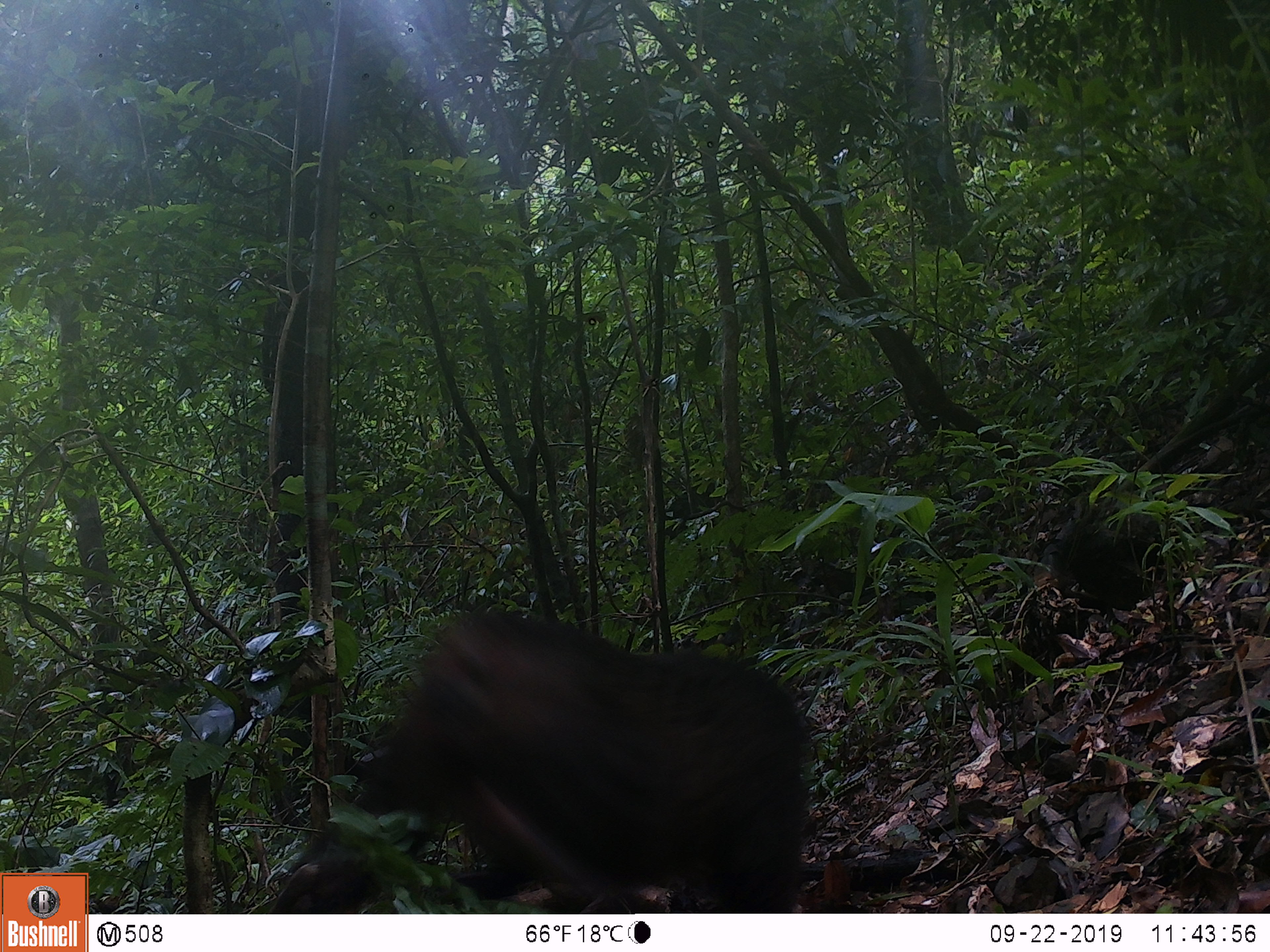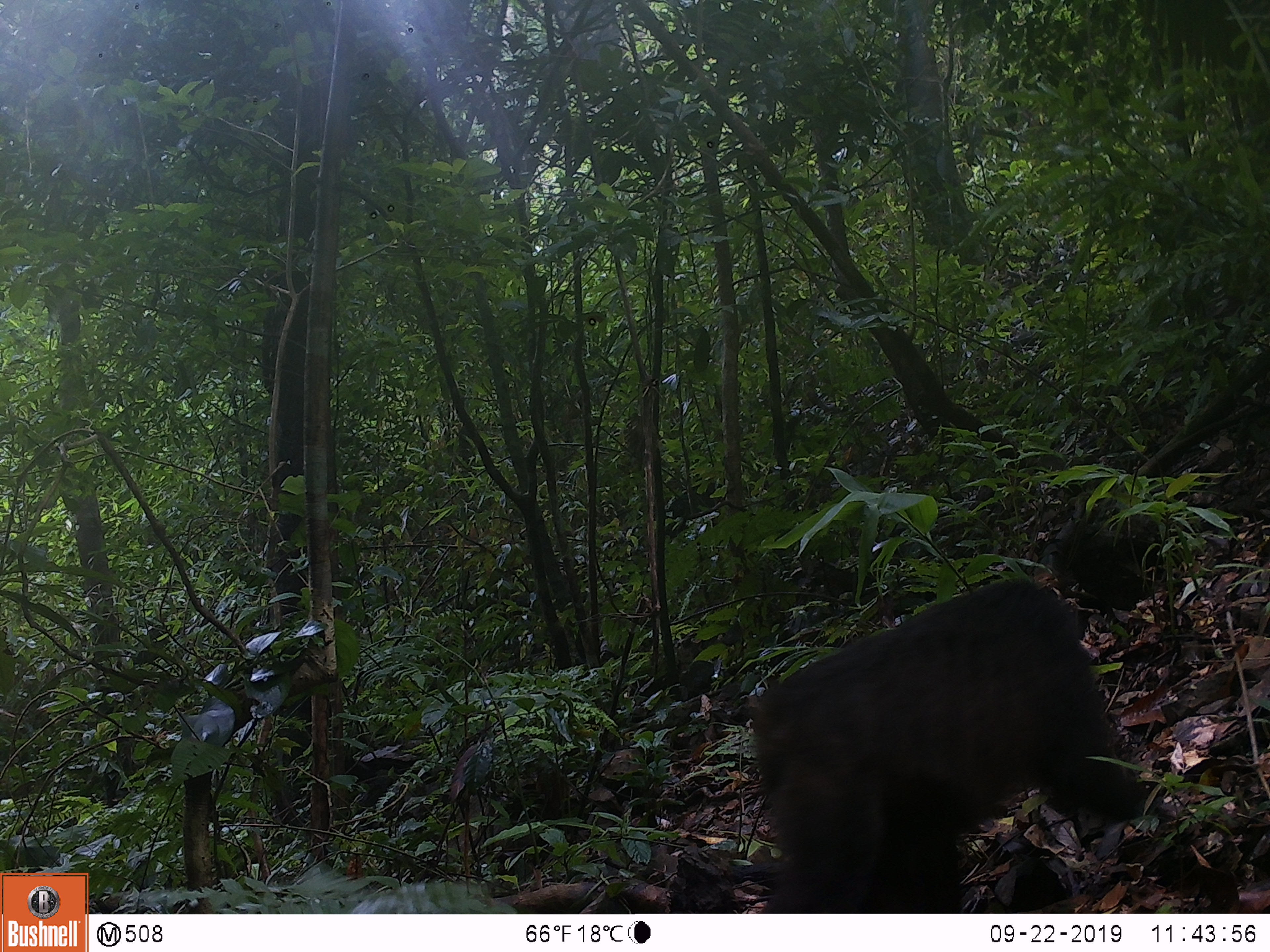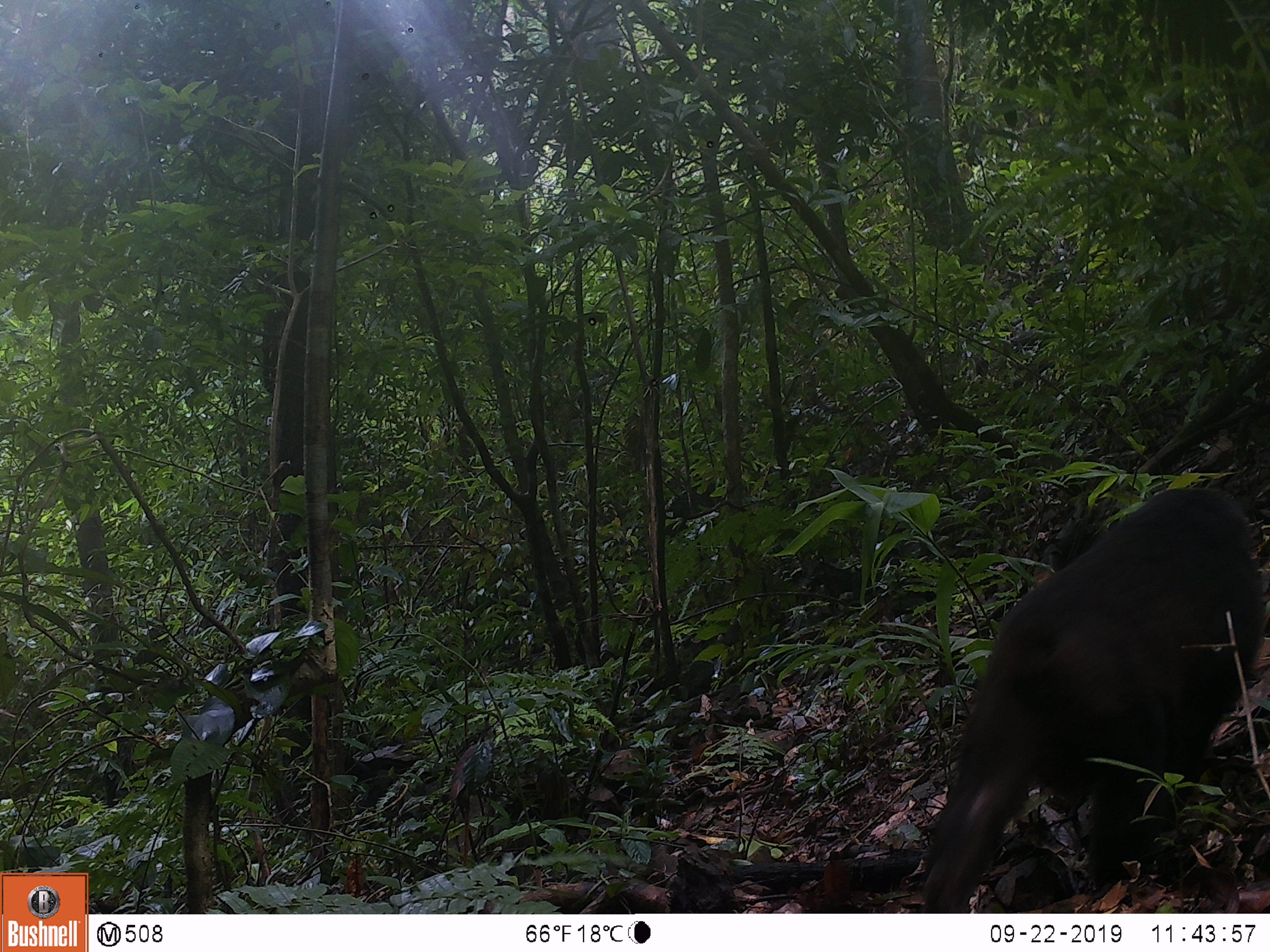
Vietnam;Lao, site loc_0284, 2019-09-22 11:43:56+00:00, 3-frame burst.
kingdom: Animalia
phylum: Chordata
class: Mammalia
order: Primates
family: Cercopithecidae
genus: Macaca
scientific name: Macaca arctoides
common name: stump-tailed macaque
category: stump tailed macaque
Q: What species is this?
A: Stump tailed macaque (stump-tailed macaque) (Macaca arctoides).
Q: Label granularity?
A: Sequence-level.